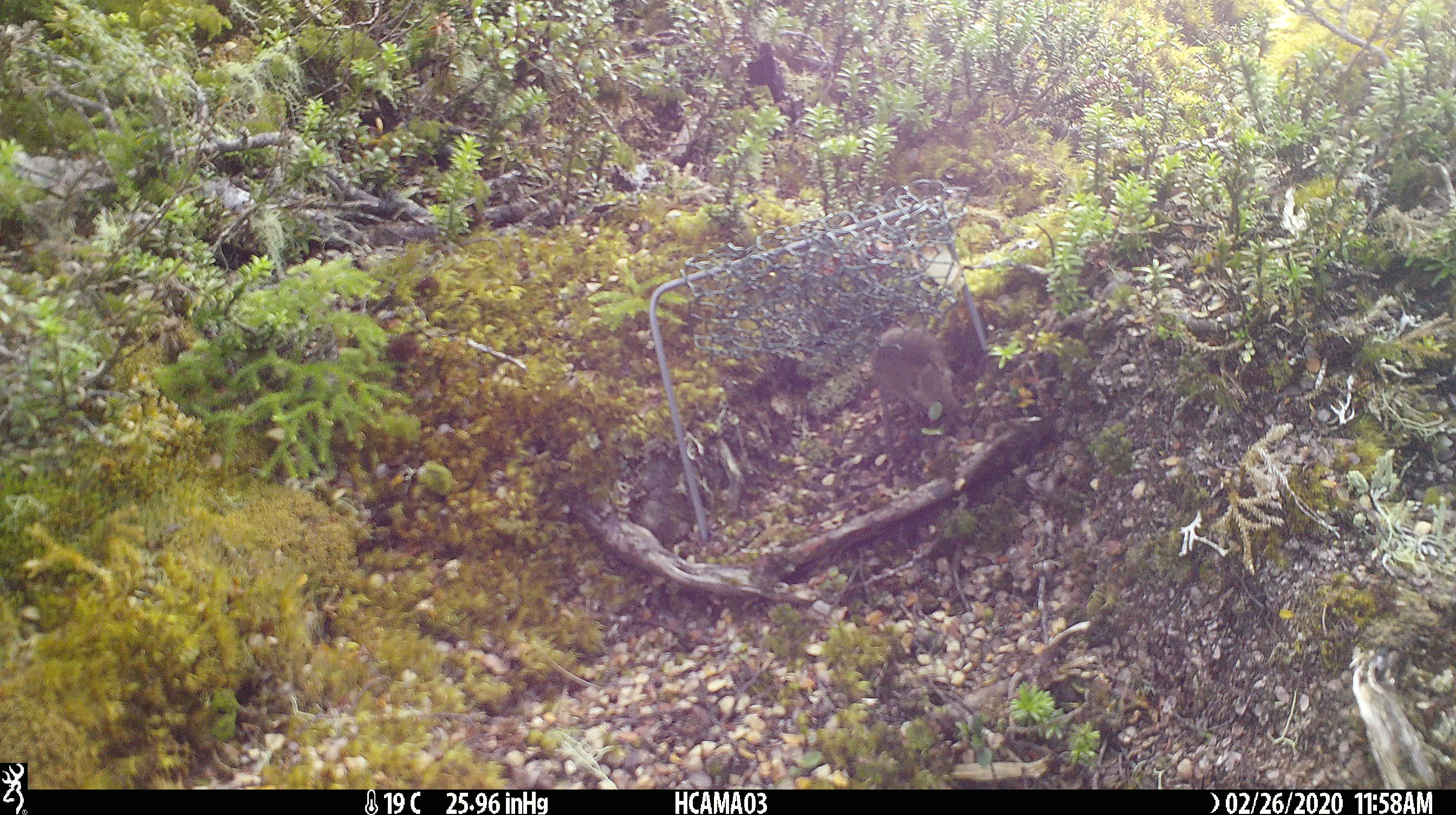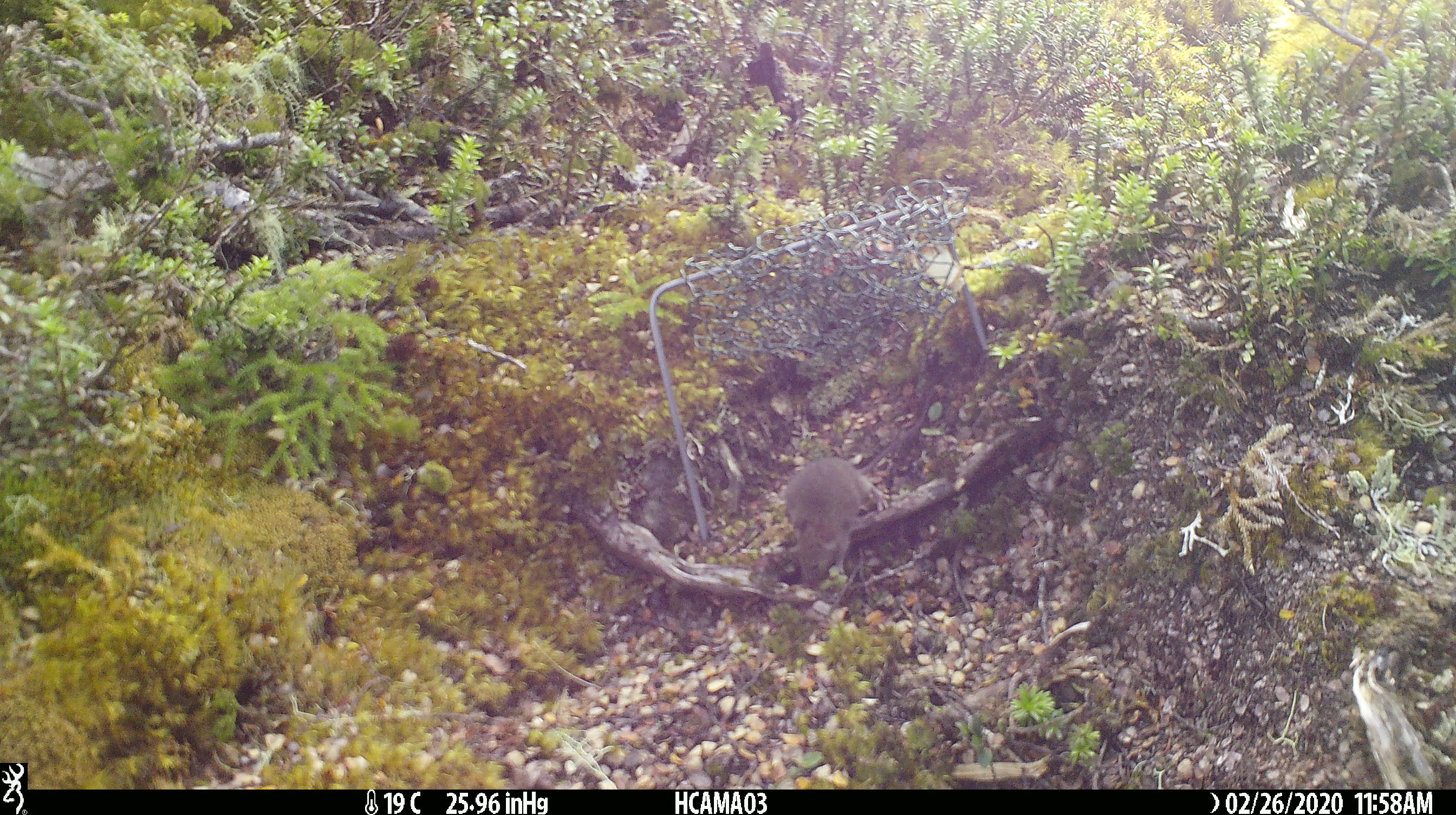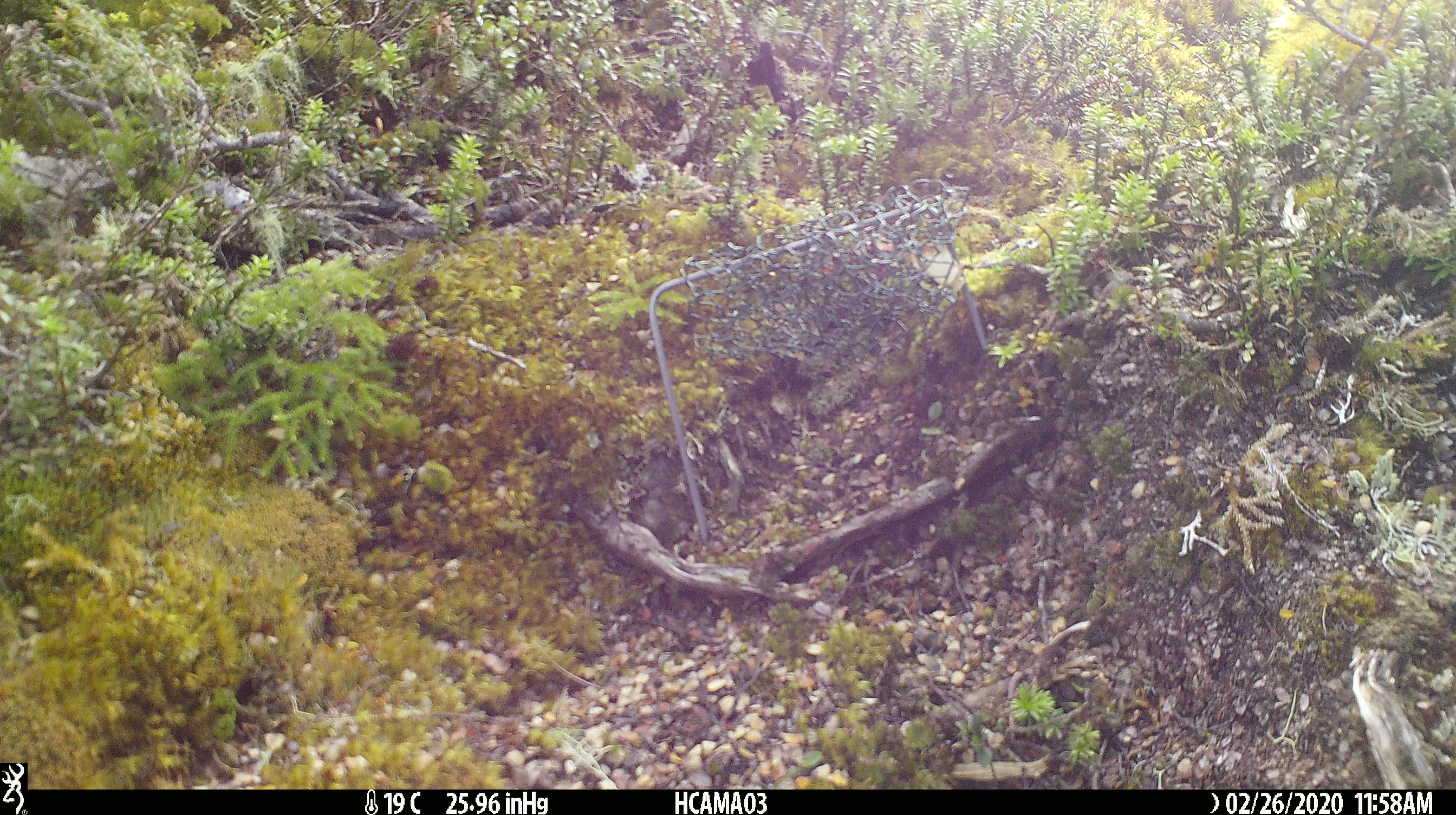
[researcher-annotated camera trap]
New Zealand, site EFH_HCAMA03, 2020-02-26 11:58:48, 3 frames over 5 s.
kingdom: Animalia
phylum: Chordata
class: Mammalia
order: Rodentia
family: Muridae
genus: Mus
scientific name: Mus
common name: mouse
Mouse (Mus).